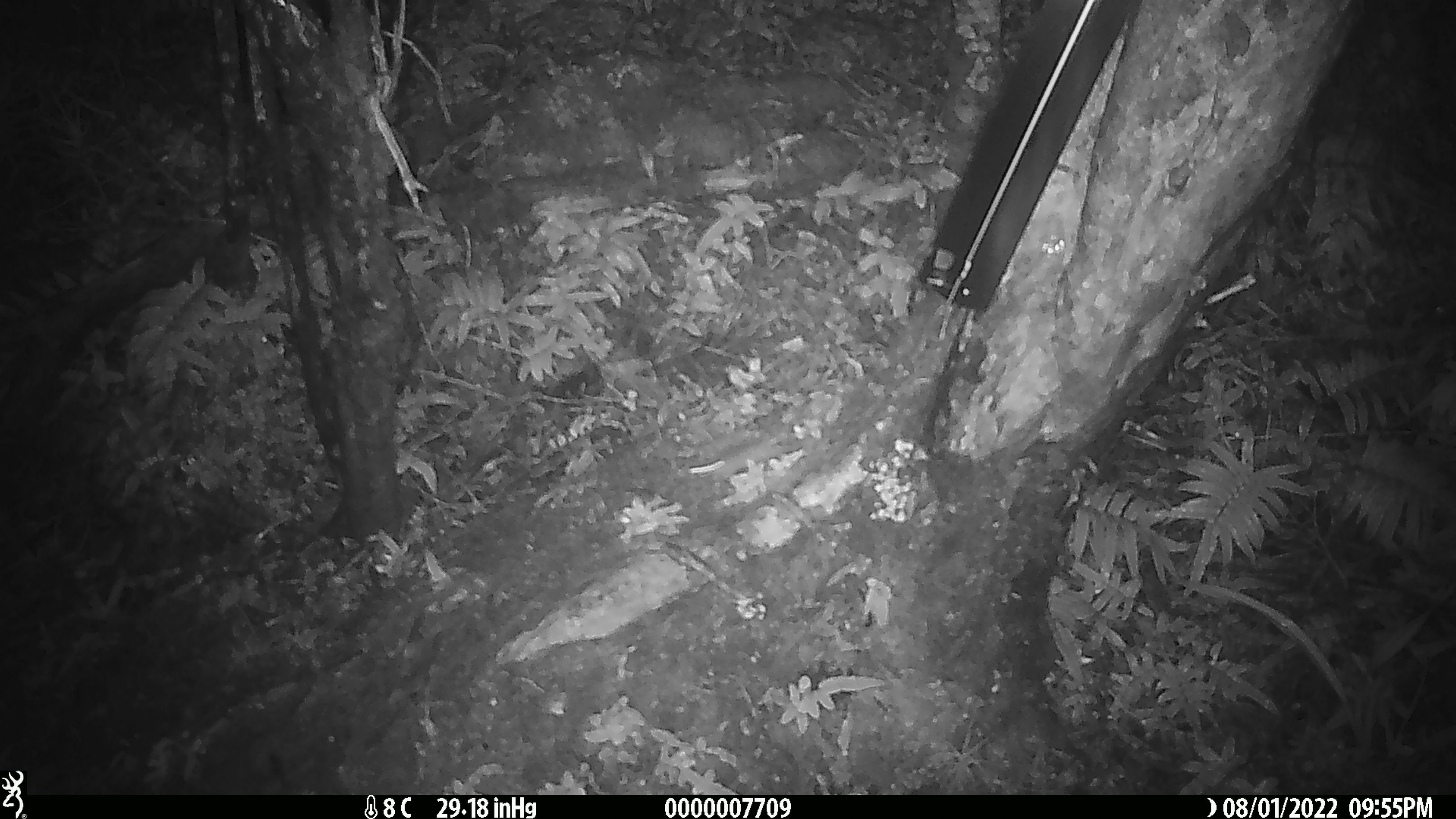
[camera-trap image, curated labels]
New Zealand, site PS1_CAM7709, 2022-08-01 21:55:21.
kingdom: Animalia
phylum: Chordata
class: Mammalia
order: Rodentia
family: Muridae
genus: Mus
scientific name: Mus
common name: mouse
Mouse (Mus).